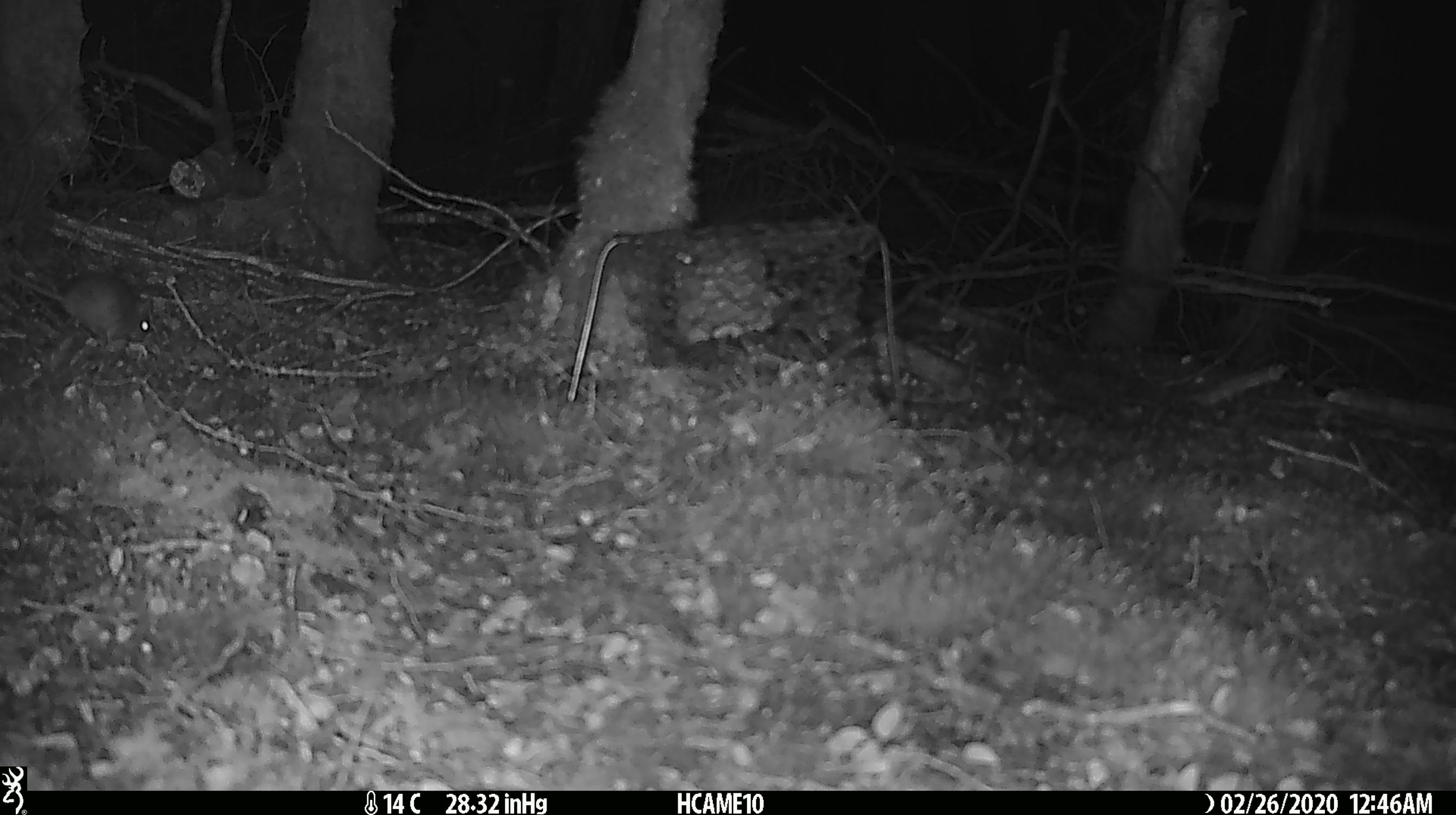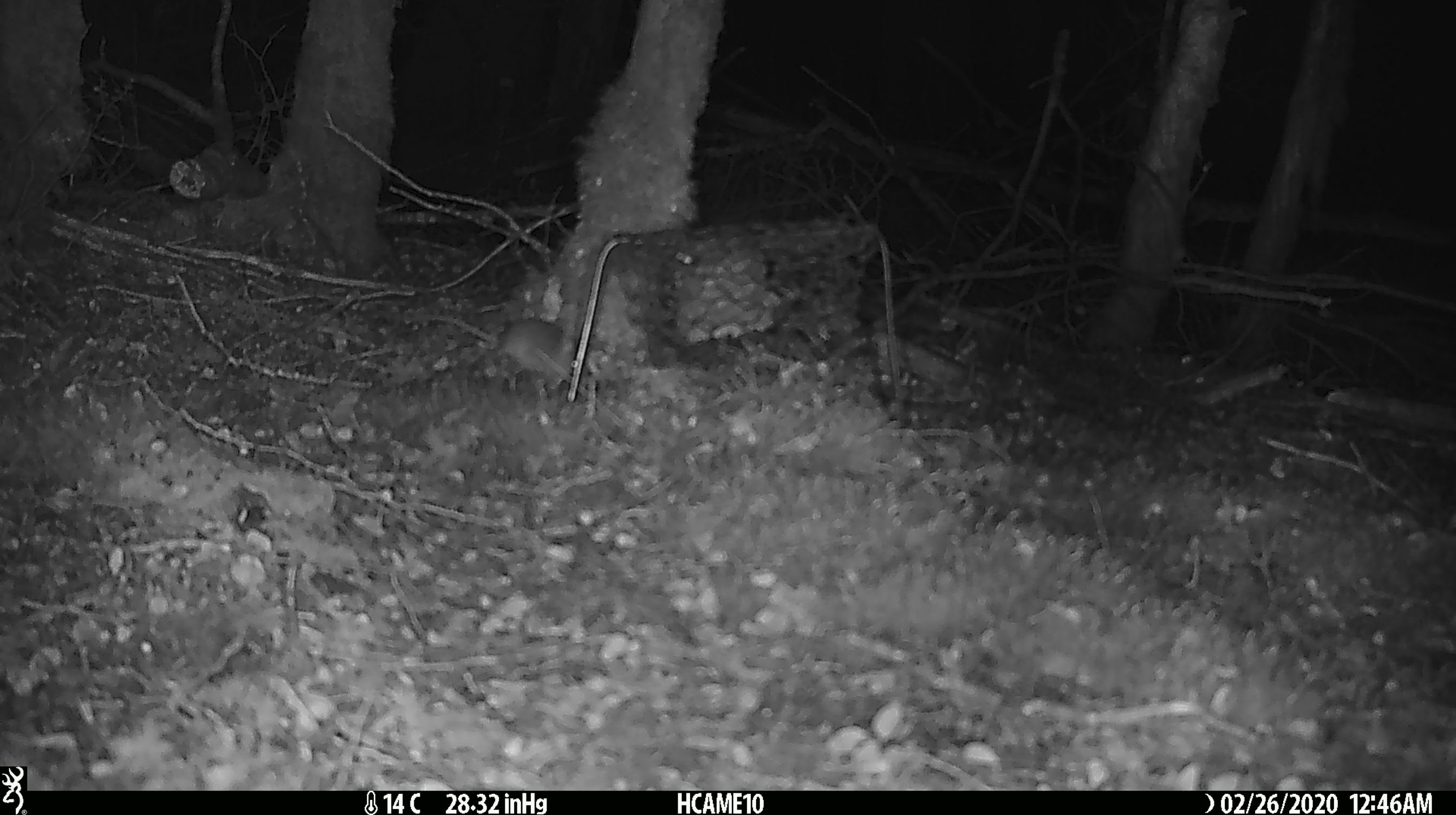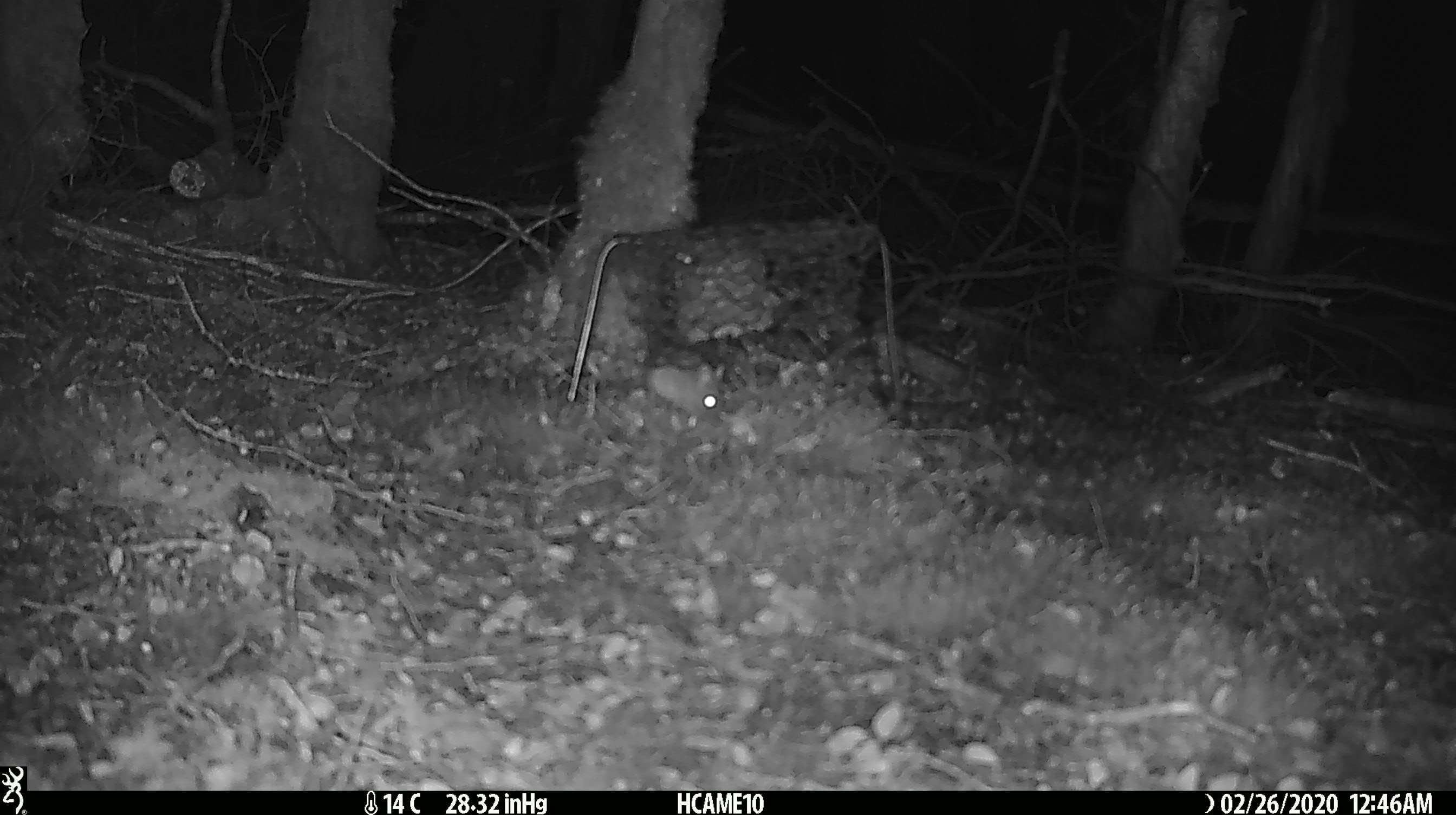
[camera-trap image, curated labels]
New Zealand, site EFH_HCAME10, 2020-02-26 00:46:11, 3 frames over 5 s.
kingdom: Animalia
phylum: Chordata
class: Mammalia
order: Rodentia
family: Muridae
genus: Mus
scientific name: Mus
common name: mouse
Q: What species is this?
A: Mouse (Mus).